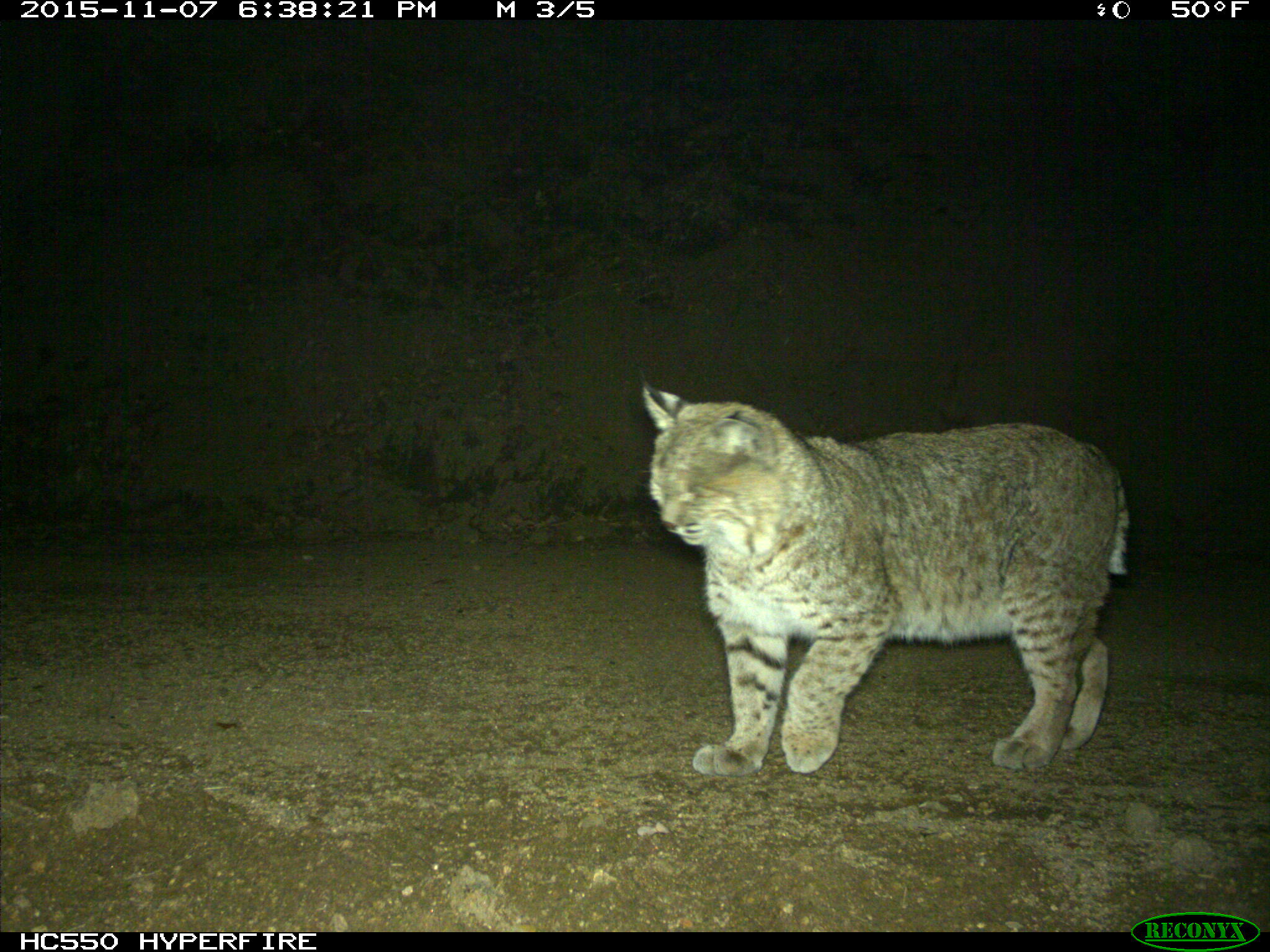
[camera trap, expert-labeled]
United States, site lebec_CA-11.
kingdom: Animalia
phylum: Chordata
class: Mammalia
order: Carnivora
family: Felidae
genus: Lynx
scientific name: Lynx rufus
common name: bobcat